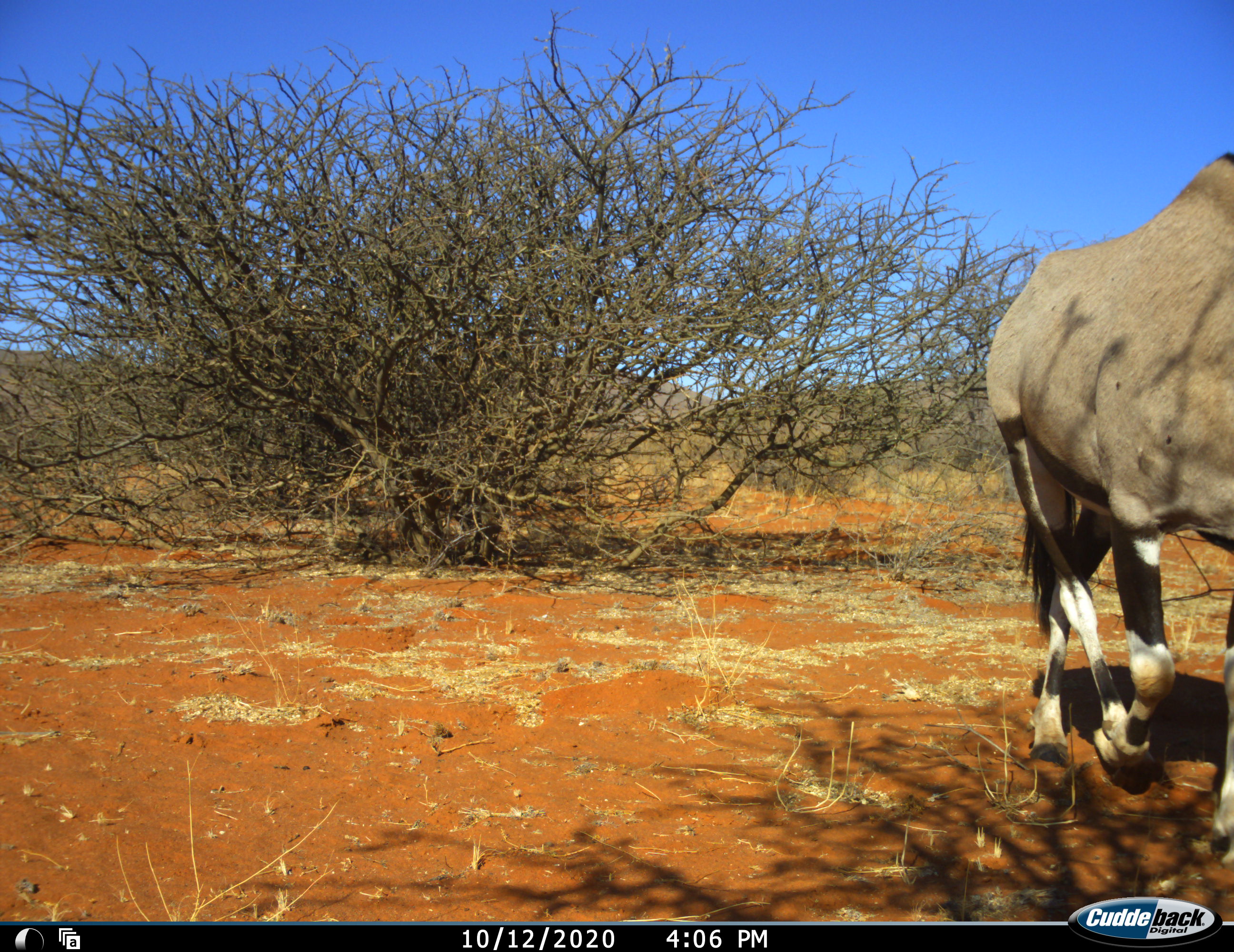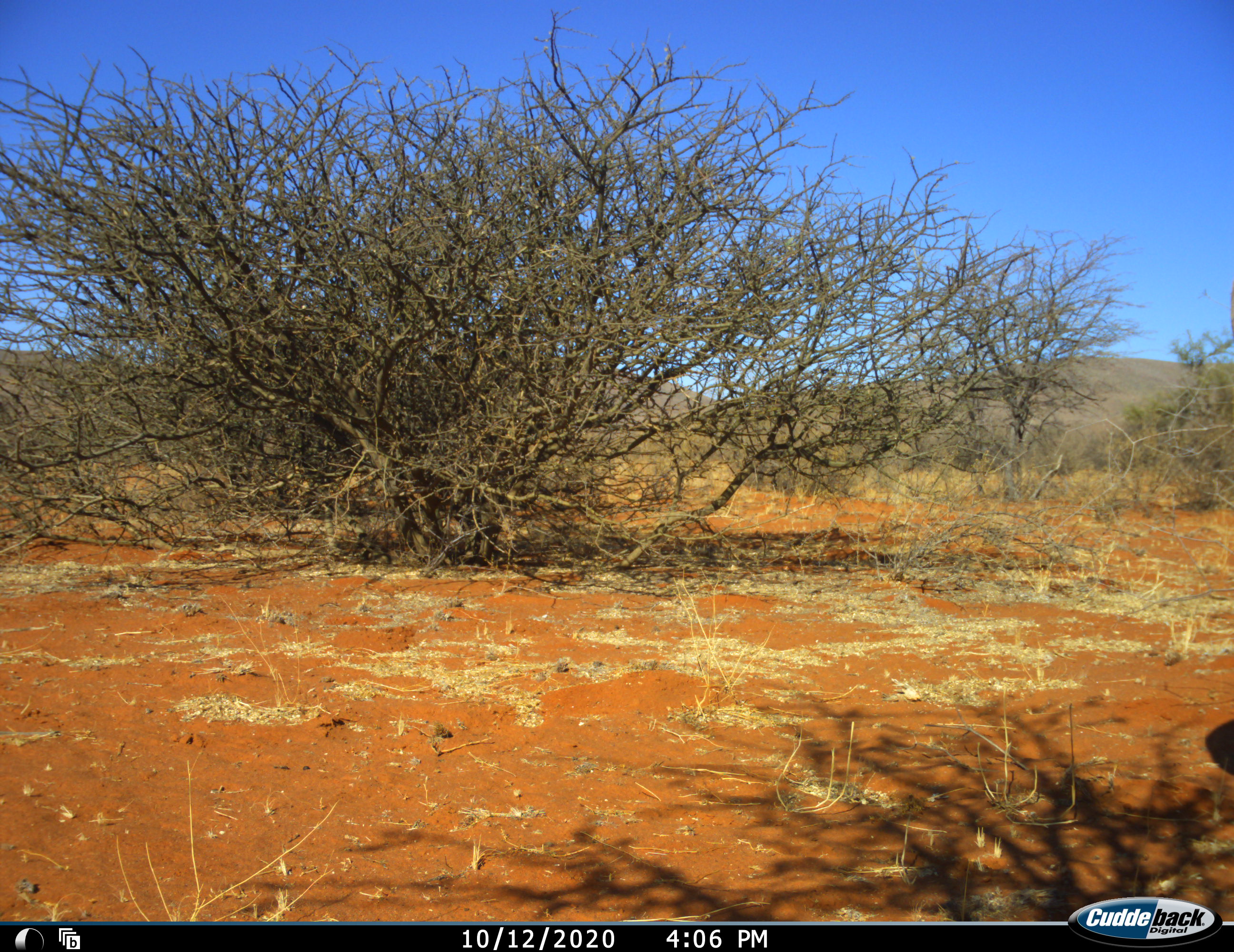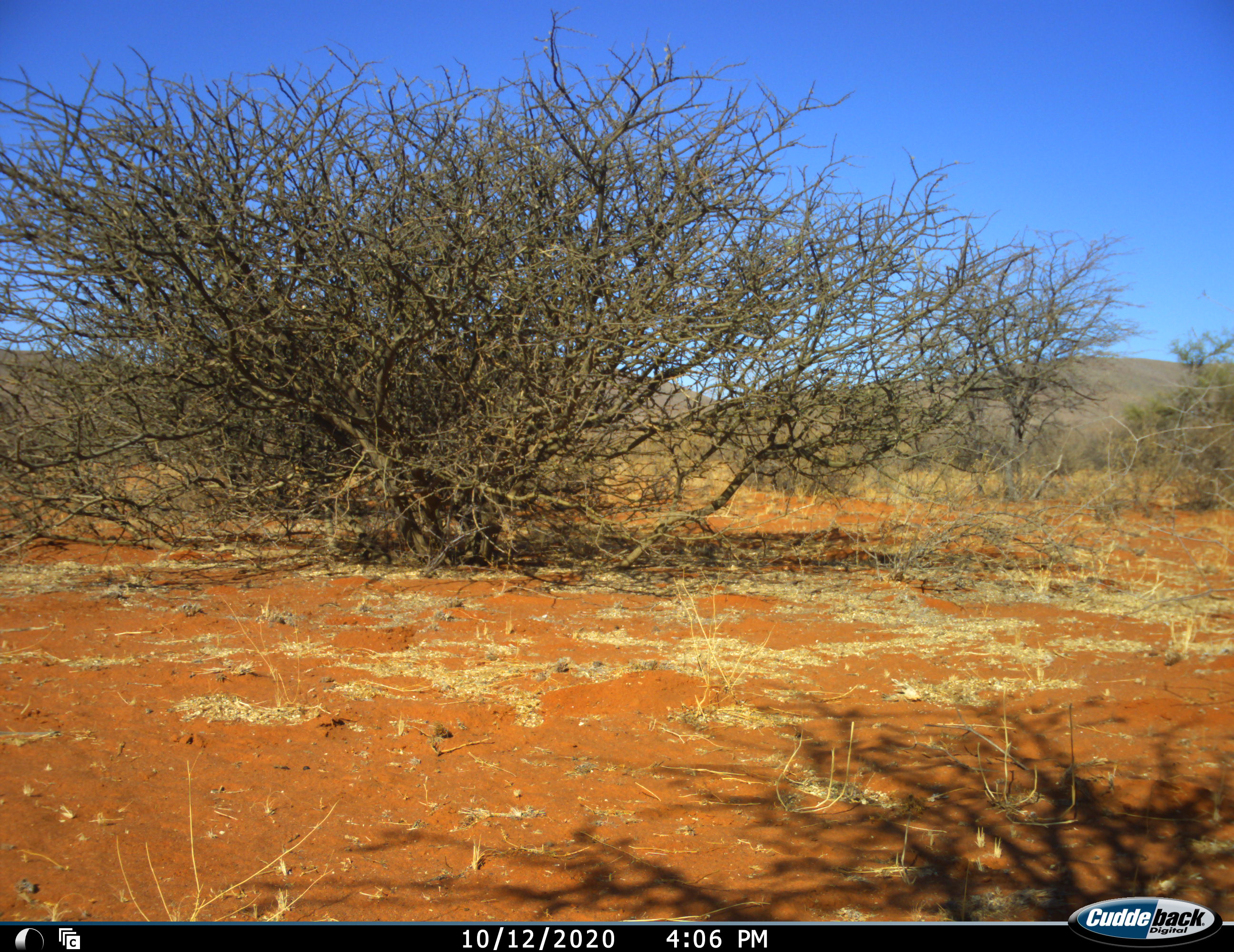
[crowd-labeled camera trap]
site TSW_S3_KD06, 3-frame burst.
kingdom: Animalia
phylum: Chordata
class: Mammalia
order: Artiodactyla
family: Bovidae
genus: Oryx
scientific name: Oryx gazella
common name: gemsbok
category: oryx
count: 1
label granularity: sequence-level